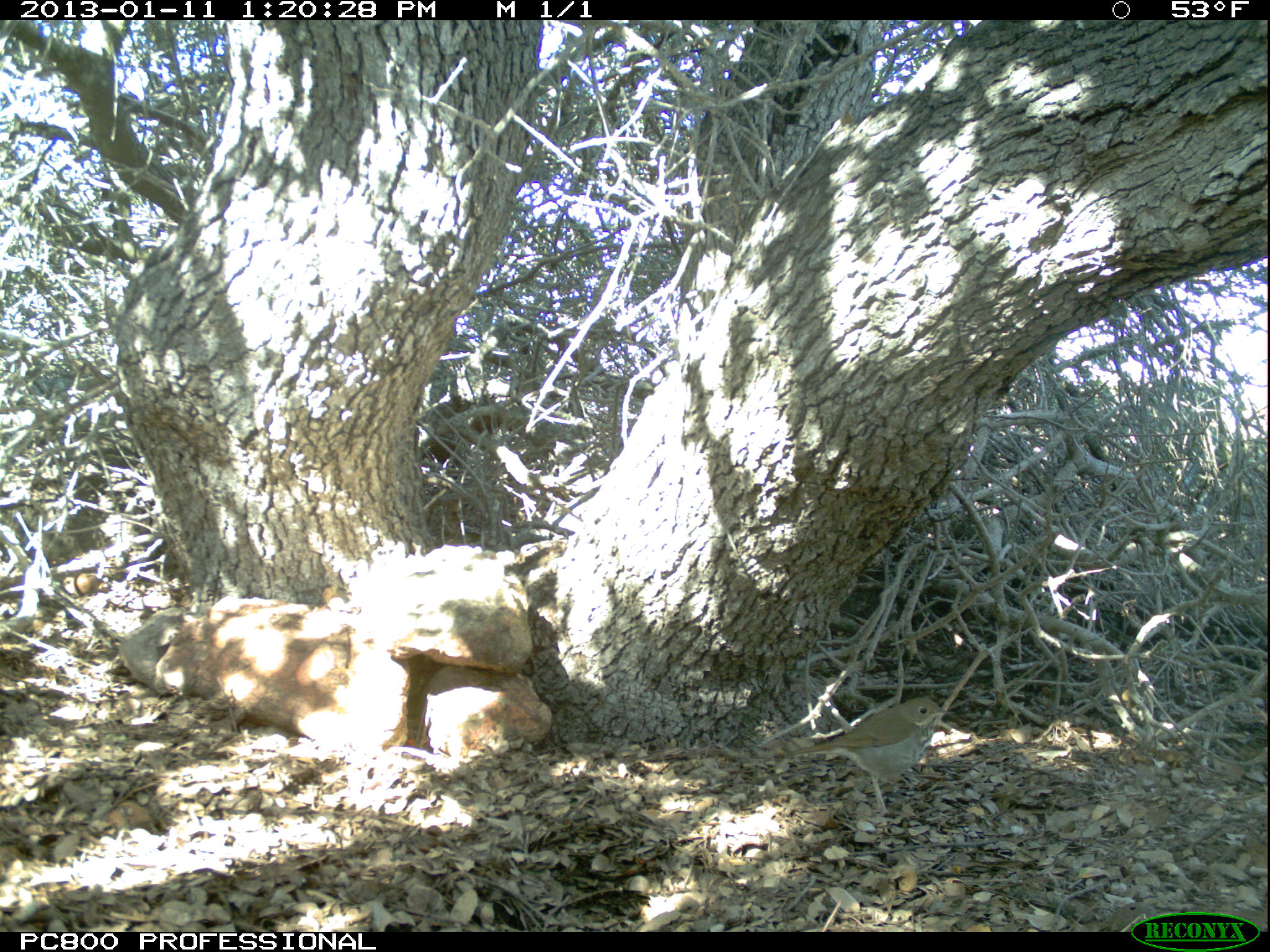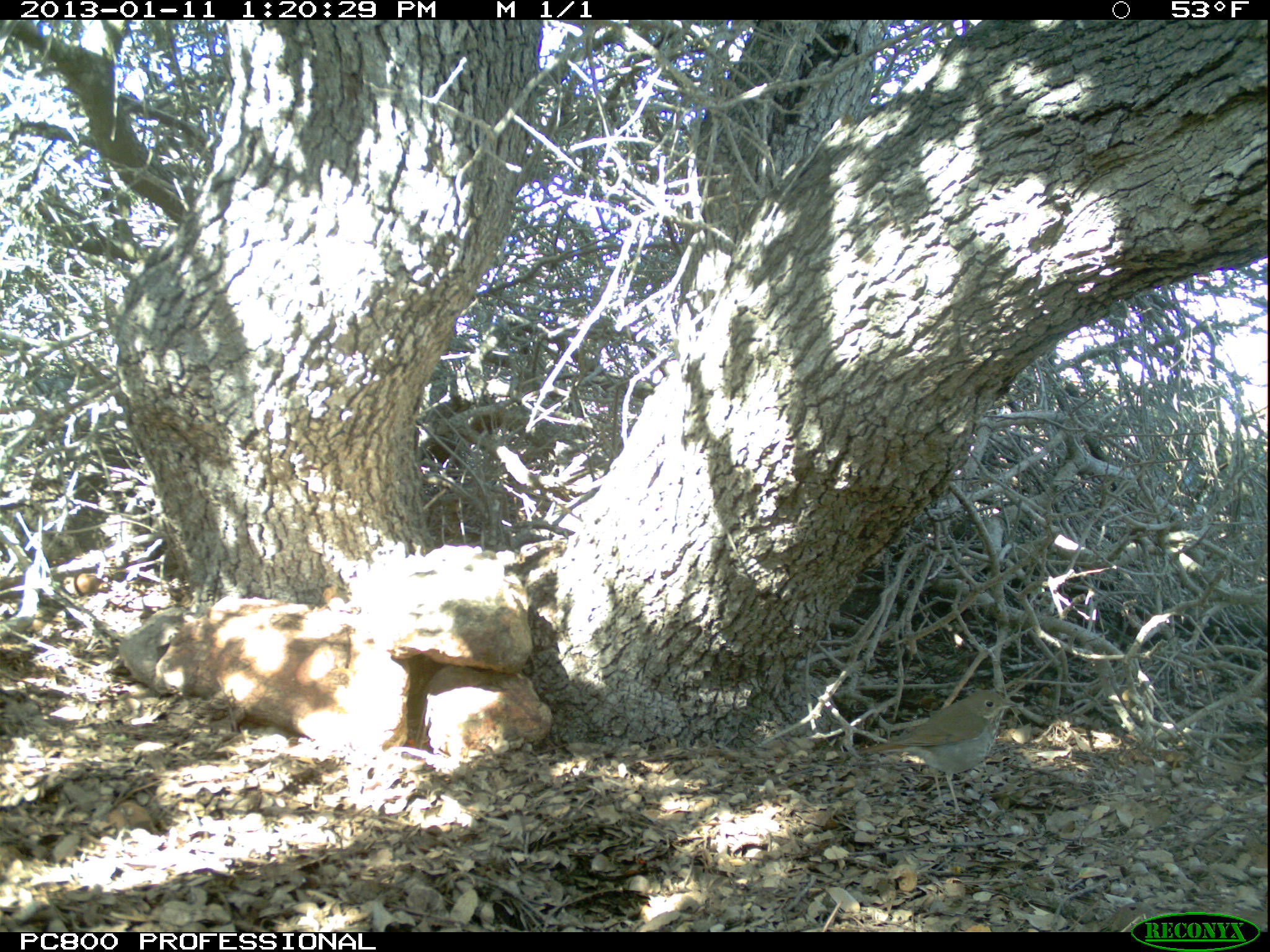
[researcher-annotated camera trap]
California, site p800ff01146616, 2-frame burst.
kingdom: Animalia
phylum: Chordata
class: Aves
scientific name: Aves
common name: bird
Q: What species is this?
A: Bird (Aves).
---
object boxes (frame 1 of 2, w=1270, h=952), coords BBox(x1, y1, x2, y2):
bird: BBox(777, 696, 955, 817)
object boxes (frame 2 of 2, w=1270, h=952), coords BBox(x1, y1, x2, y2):
bird: BBox(855, 687, 1020, 818)